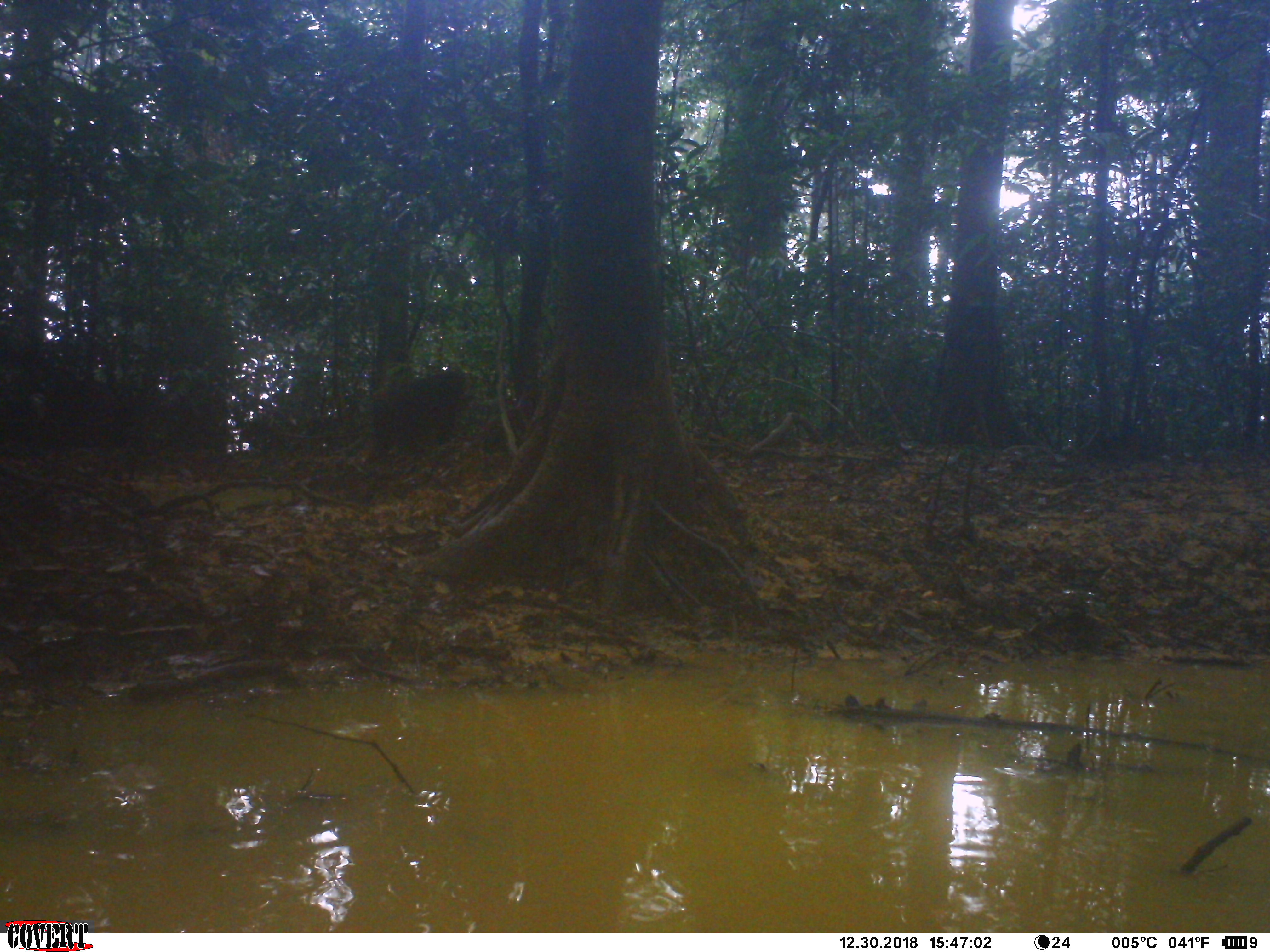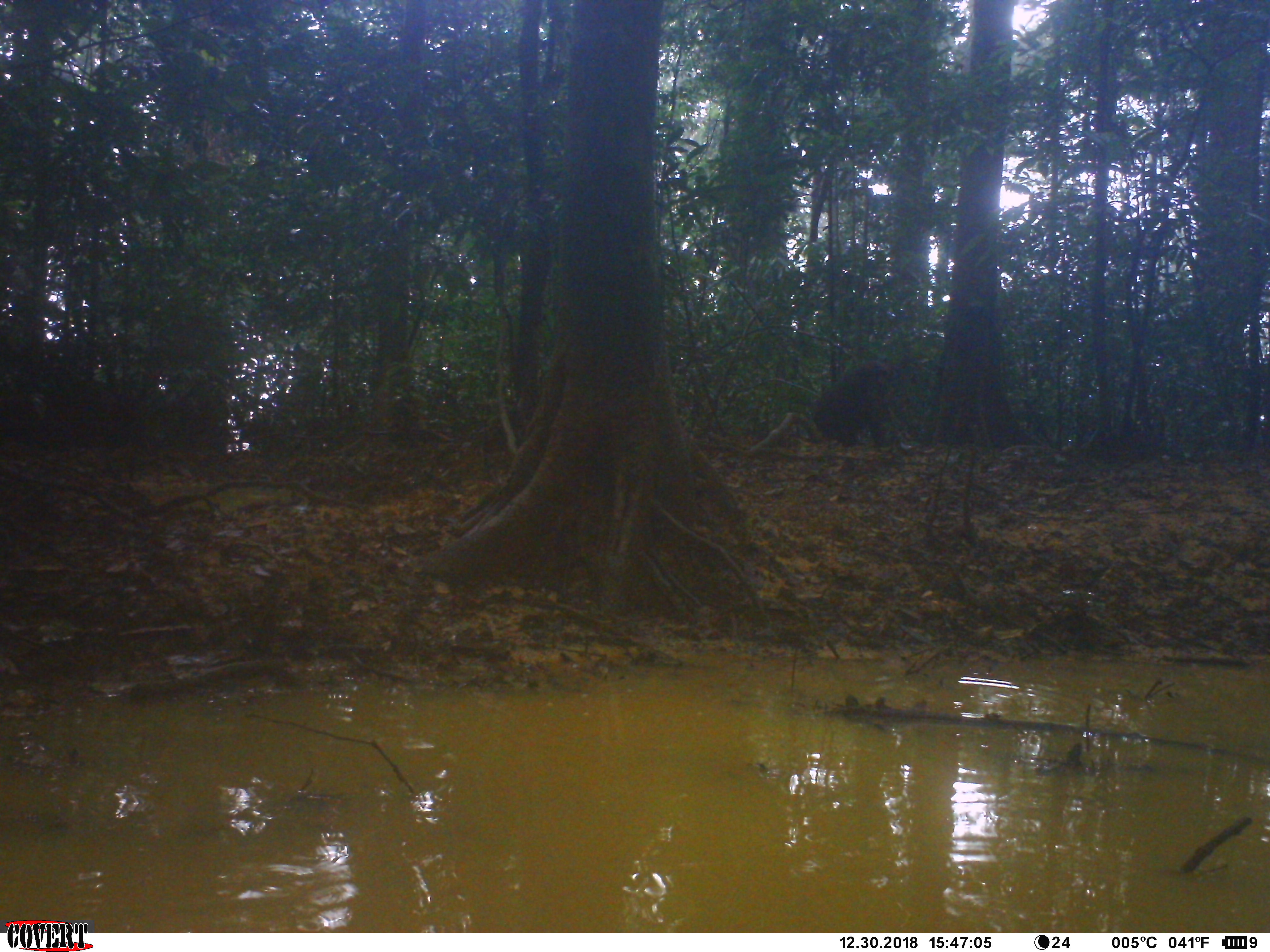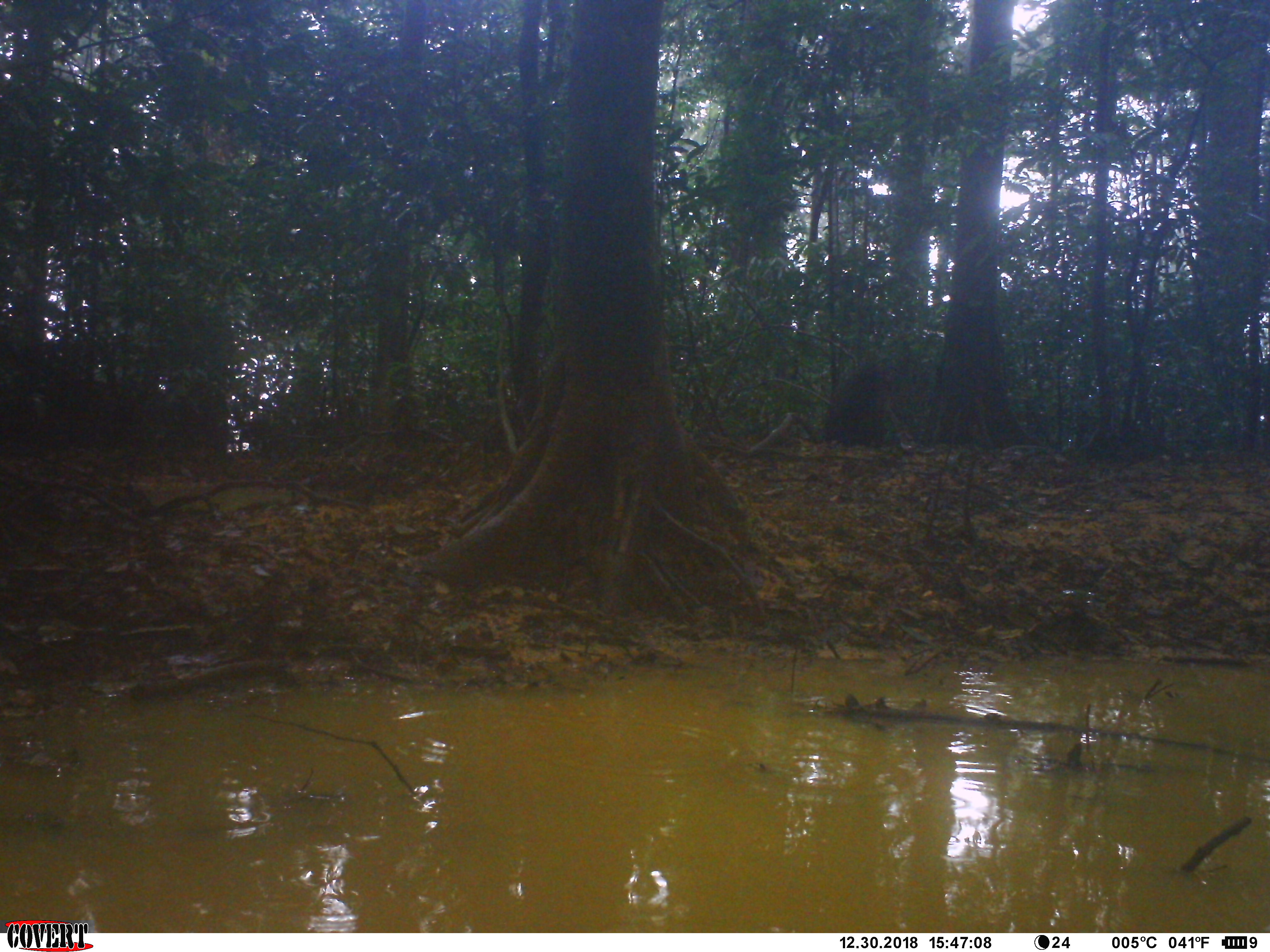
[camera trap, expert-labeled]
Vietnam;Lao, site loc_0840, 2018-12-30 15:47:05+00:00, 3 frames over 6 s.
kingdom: Animalia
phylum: Chordata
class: Mammalia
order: Primates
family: Cercopithecidae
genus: Macaca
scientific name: Macaca arctoides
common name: stump-tailed macaque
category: stump tailed macaque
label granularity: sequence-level